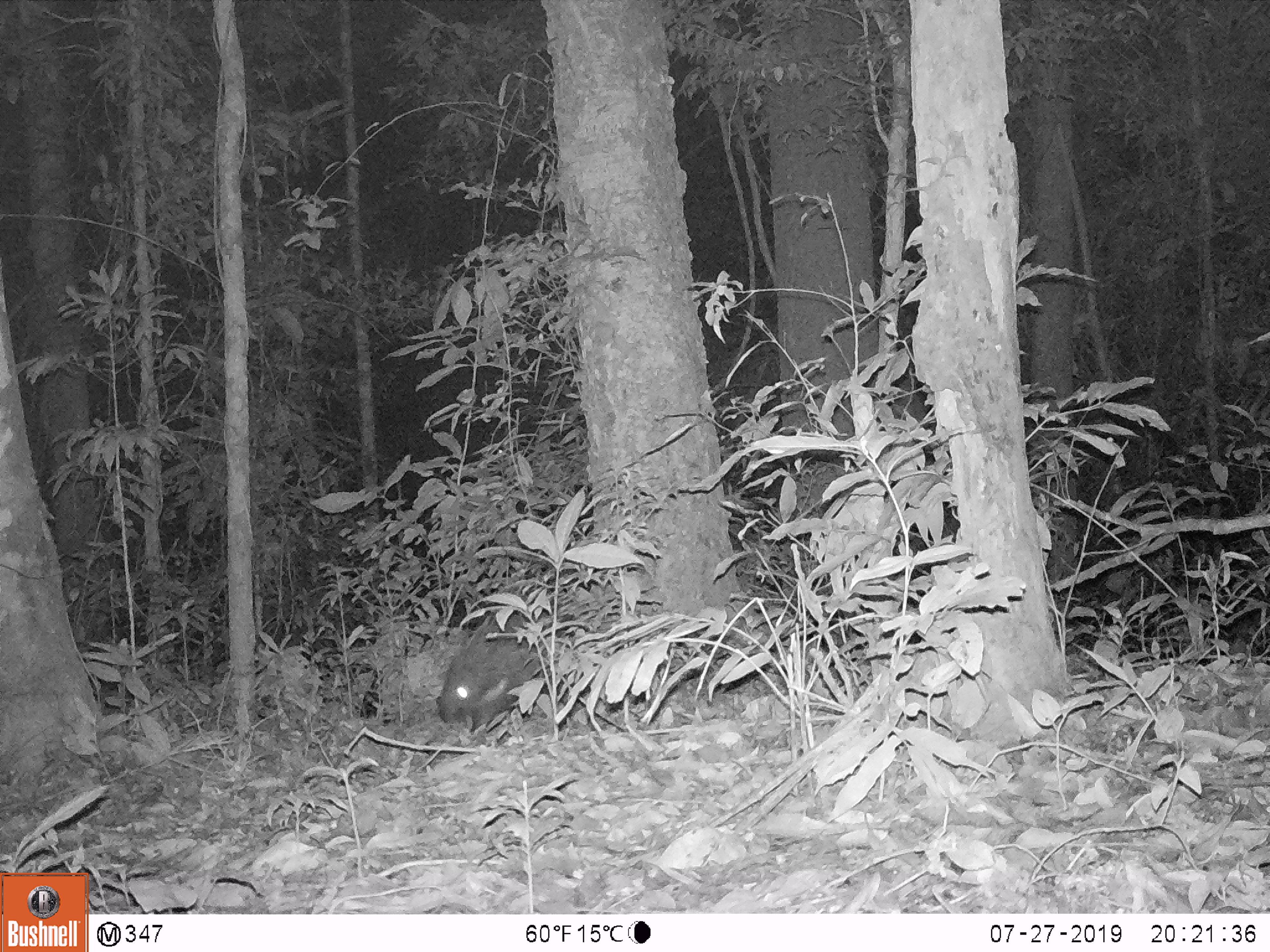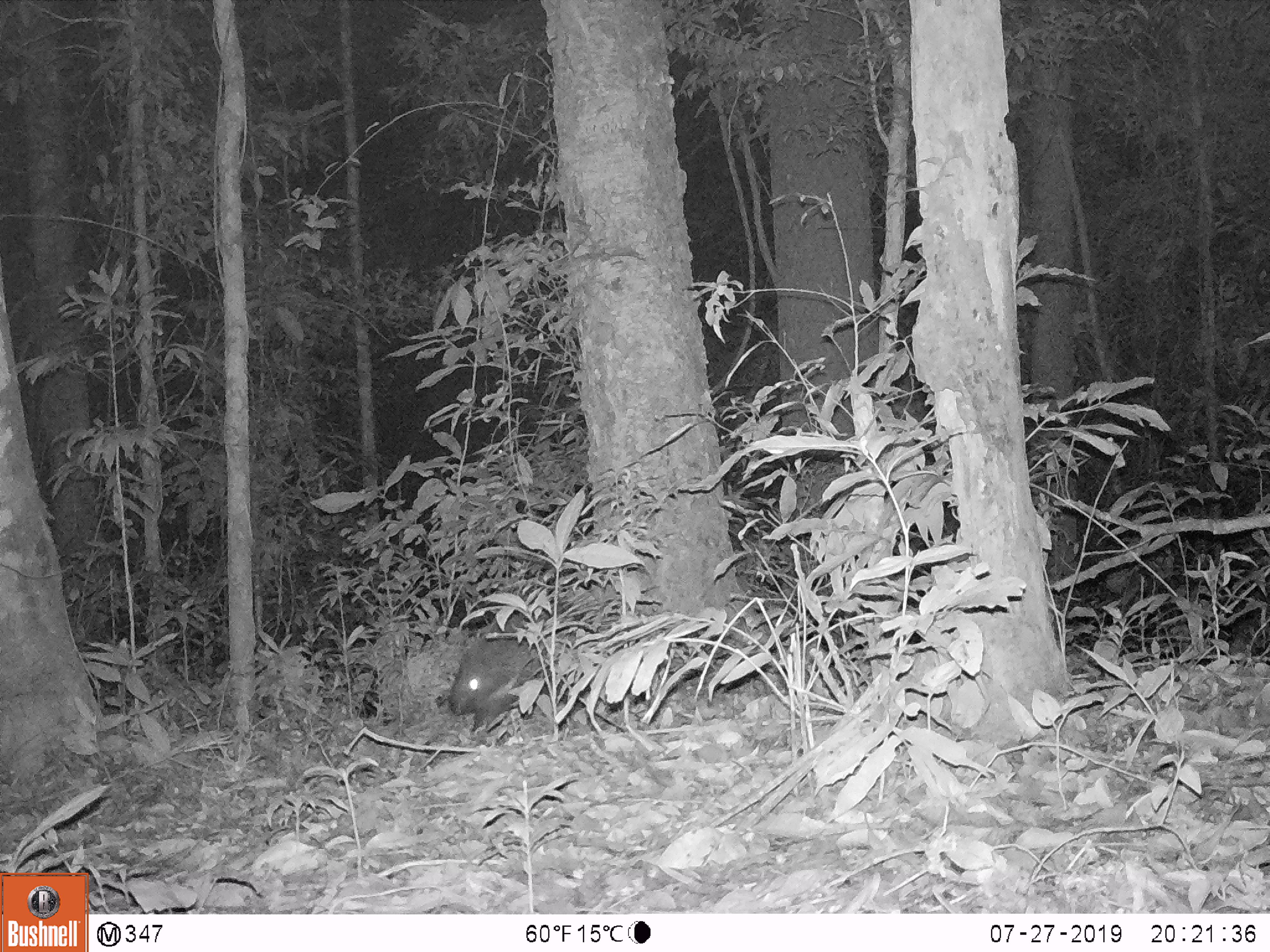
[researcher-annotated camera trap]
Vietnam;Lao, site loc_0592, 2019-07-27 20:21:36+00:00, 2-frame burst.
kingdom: Animalia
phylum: Chordata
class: Mammalia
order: Rodentia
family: Hystricidae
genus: Hystrix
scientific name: Hystrix brachyura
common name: malayan porcupine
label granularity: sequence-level